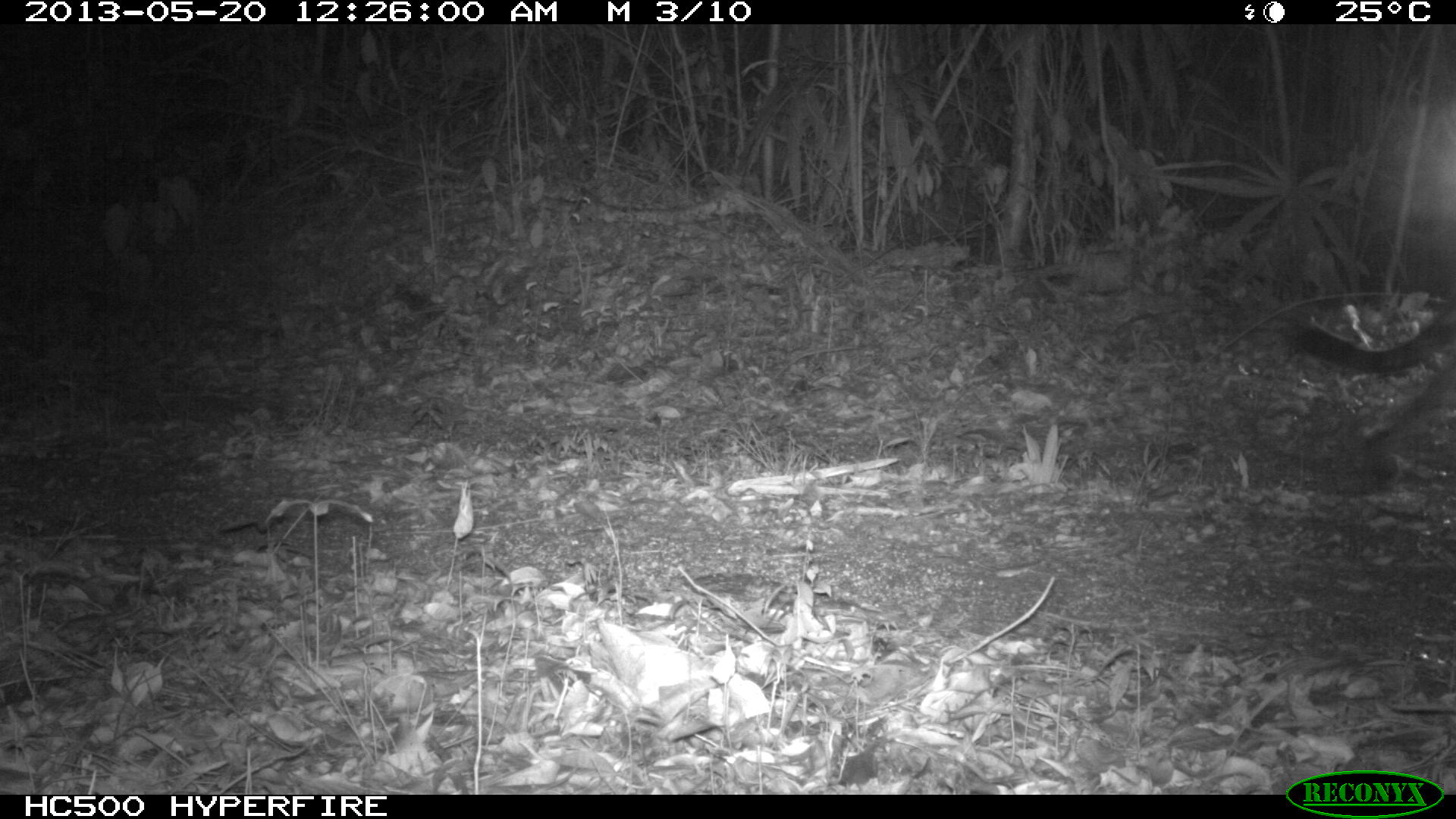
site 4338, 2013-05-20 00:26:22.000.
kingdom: Animalia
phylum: Chordata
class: Mammalia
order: Carnivora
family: Felidae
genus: Panthera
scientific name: Panthera onca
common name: jaguar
Panthera onca (jaguar), count 1, sex male.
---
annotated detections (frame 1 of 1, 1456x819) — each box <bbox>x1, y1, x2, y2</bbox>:
panthera onca: <bbox>1296, 300, 1456, 481</bbox>